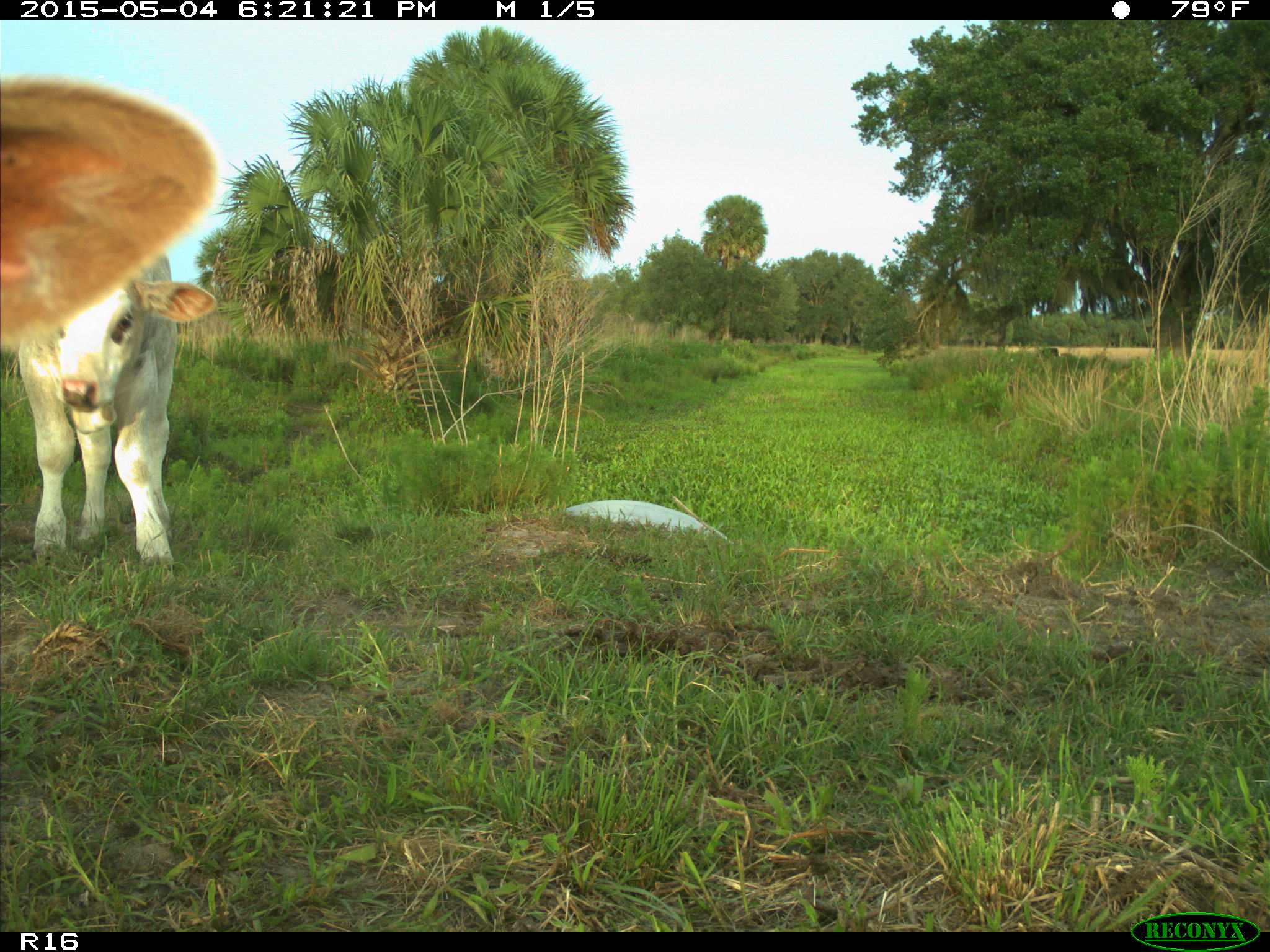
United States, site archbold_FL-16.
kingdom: Animalia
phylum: Chordata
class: Mammalia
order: Artiodactyla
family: Bovidae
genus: Bos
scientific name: Bos taurus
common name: domestic cow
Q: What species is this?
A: Bos taurus (domestic cow).